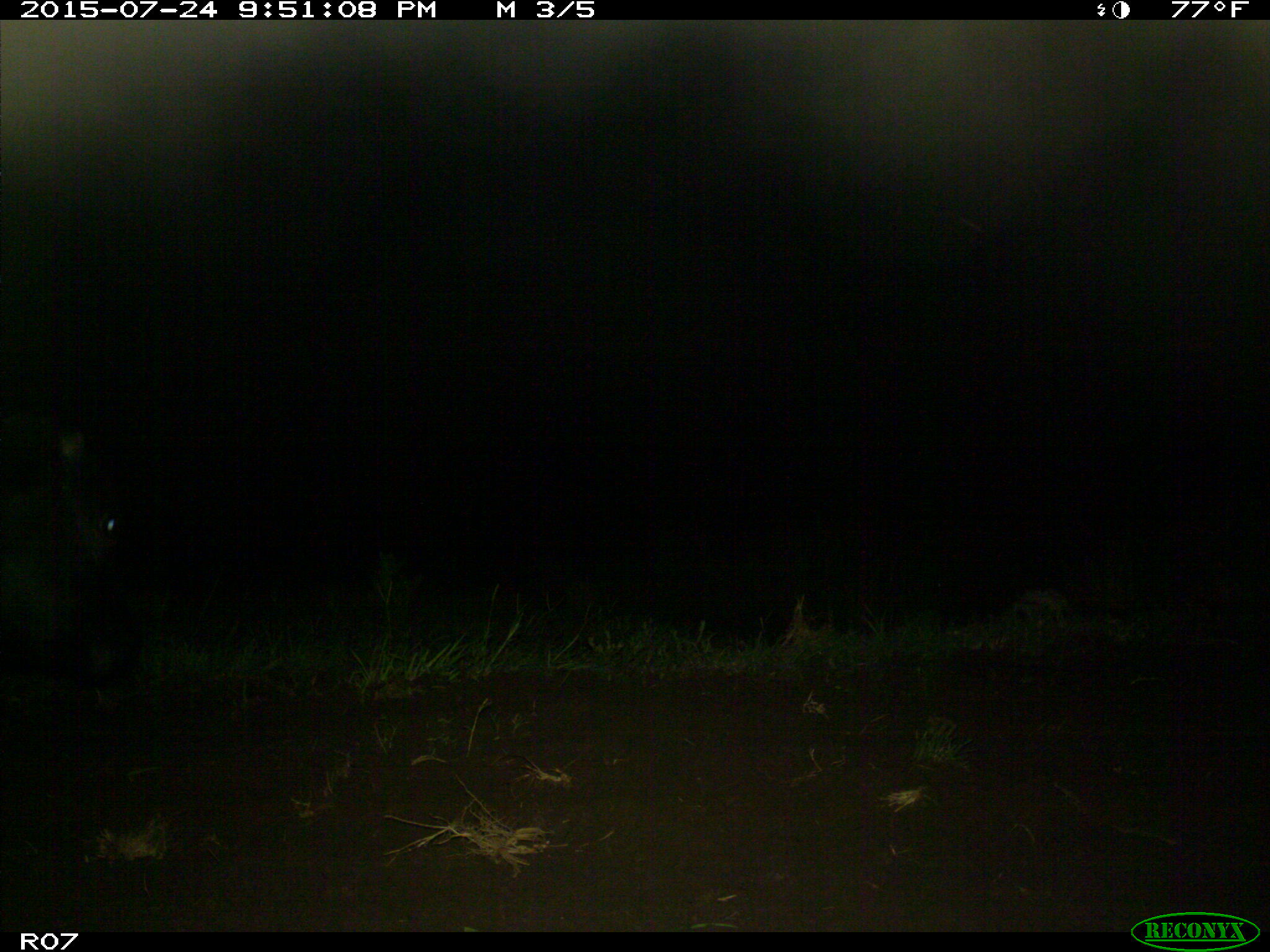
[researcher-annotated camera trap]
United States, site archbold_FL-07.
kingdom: Animalia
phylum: Chordata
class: Mammalia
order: Artiodactyla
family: Bovidae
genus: Bos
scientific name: Bos taurus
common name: domestic cow